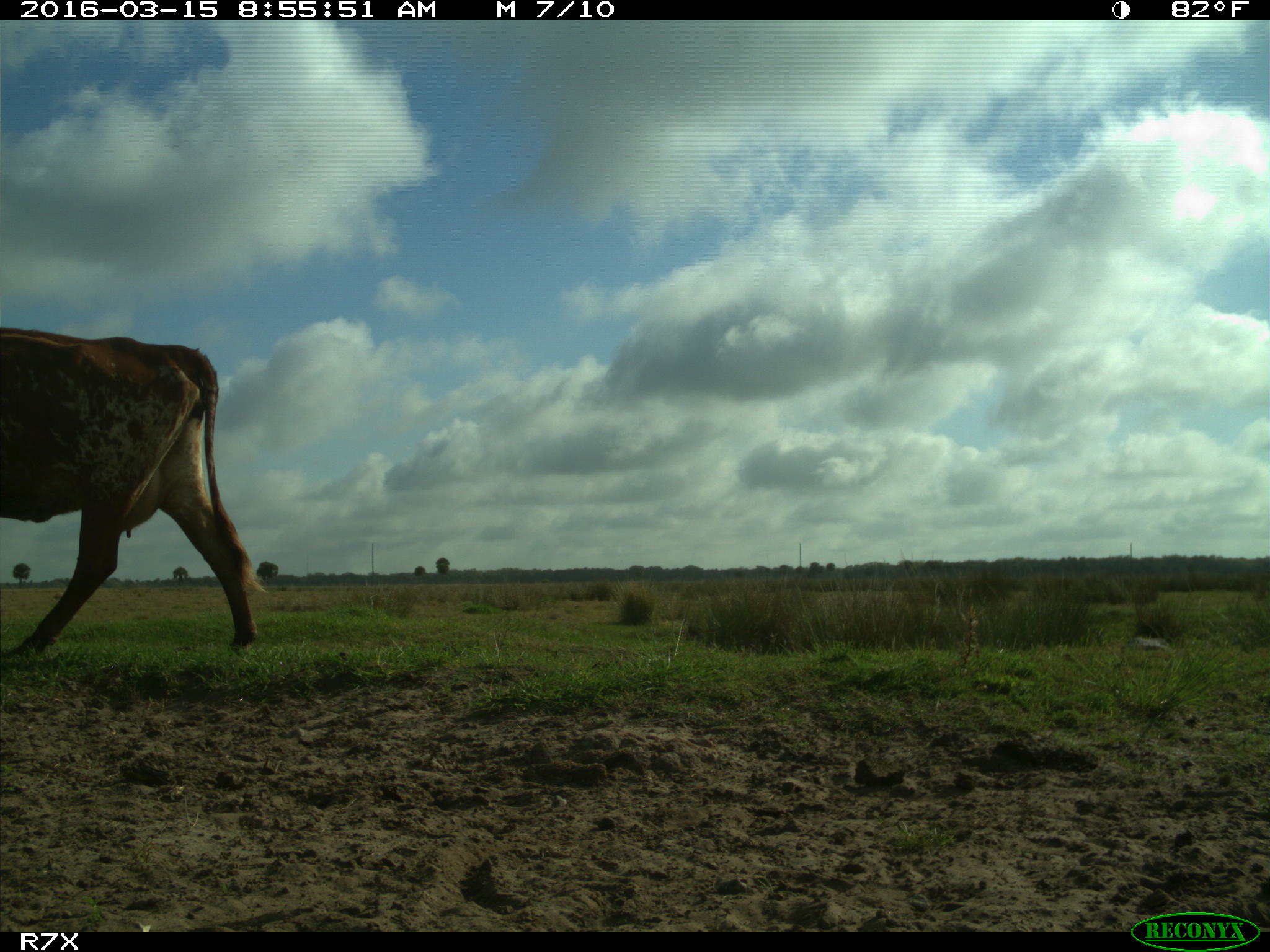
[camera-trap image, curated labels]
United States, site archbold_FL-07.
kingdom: Animalia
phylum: Chordata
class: Mammalia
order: Artiodactyla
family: Bovidae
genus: Bos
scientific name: Bos taurus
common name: domestic cow